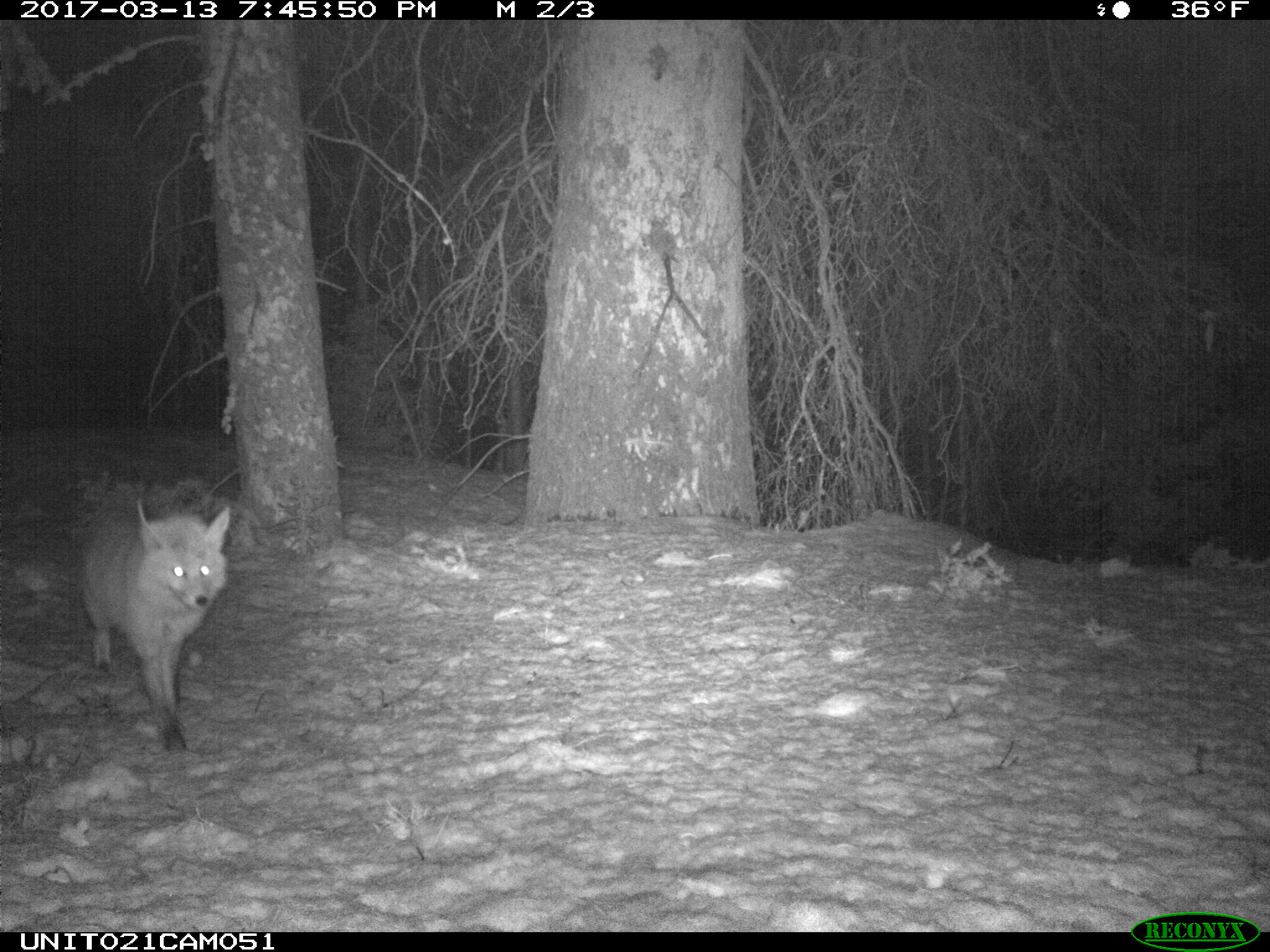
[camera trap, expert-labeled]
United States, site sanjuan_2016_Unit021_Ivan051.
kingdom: Animalia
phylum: Chordata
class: Mammalia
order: Carnivora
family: Canidae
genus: Vulpes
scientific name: Vulpes vulpes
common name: red fox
Vulpes vulpes (red fox).